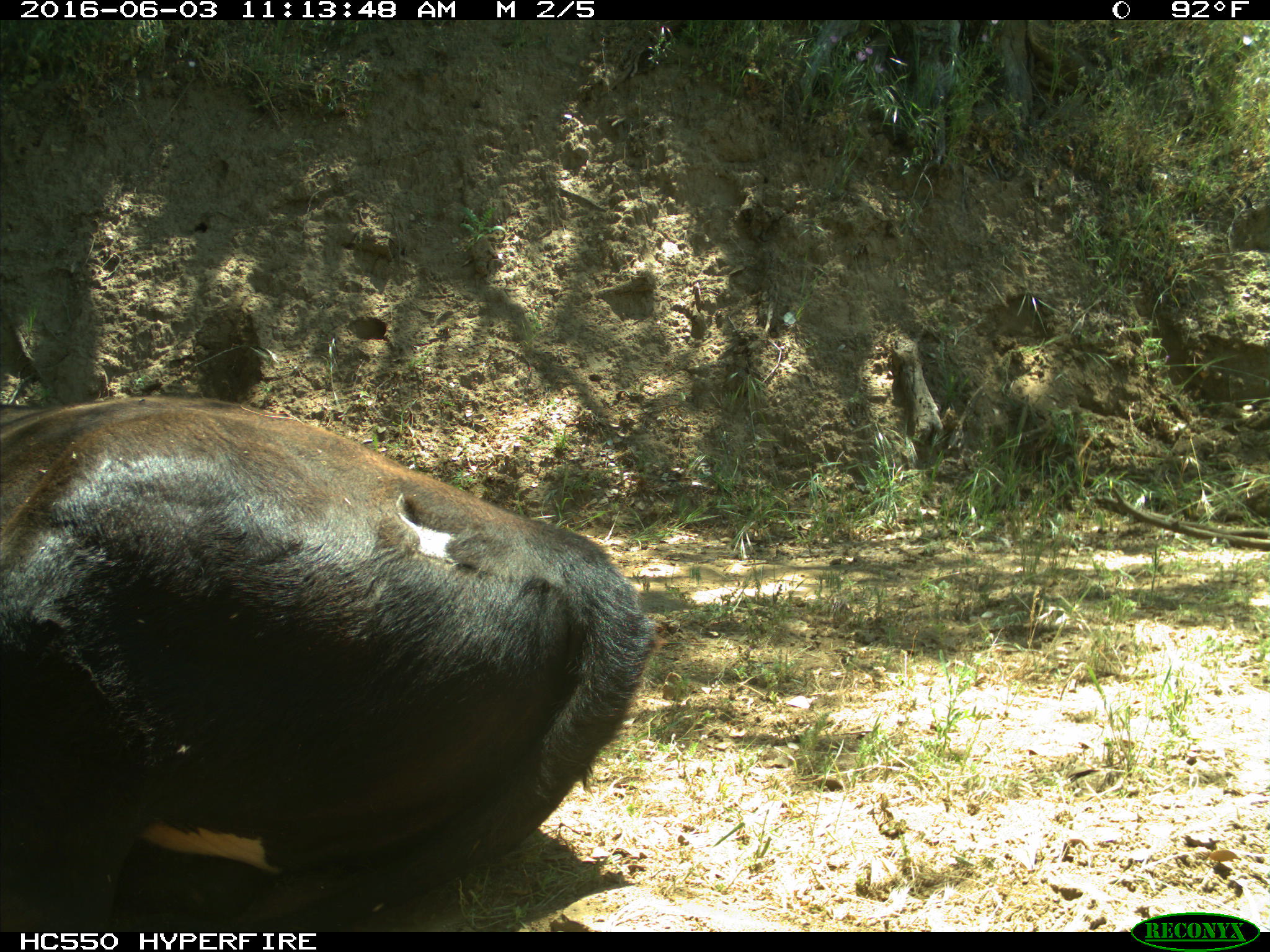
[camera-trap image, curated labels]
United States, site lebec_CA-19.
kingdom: Animalia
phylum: Chordata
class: Mammalia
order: Artiodactyla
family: Bovidae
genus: Bos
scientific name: Bos taurus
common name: domestic cow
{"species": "Bos taurus (domestic cow)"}